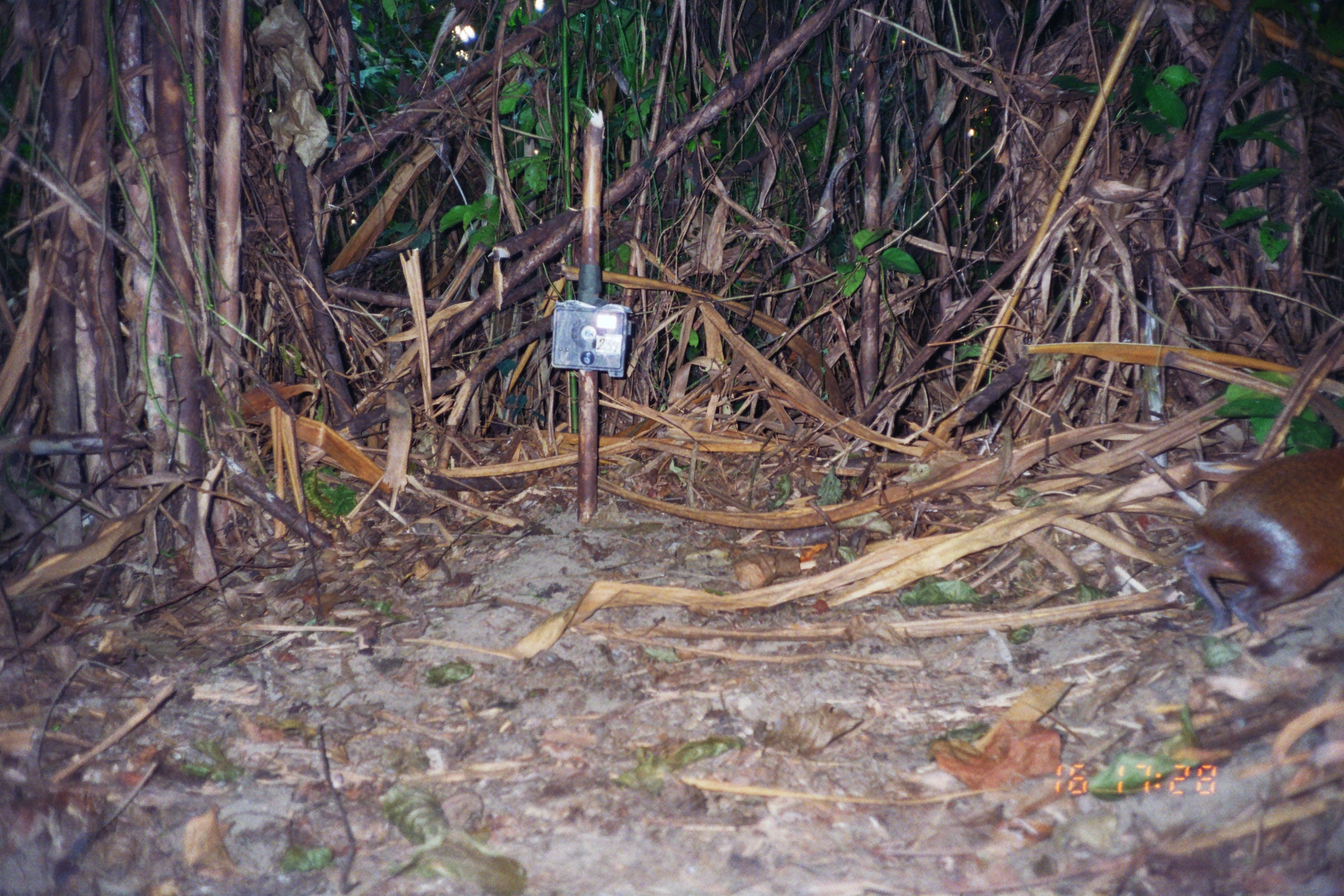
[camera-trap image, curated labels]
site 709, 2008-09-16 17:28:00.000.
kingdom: Animalia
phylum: Chordata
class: Mammalia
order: Rodentia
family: Dasyproctidae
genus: Dasyprocta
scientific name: Dasyprocta punctata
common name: central american agouti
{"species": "Dasyprocta punctata (central american agouti)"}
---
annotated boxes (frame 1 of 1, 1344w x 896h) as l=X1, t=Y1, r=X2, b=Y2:
dasyprocta punctata: l=1181, t=446, r=1343, b=640